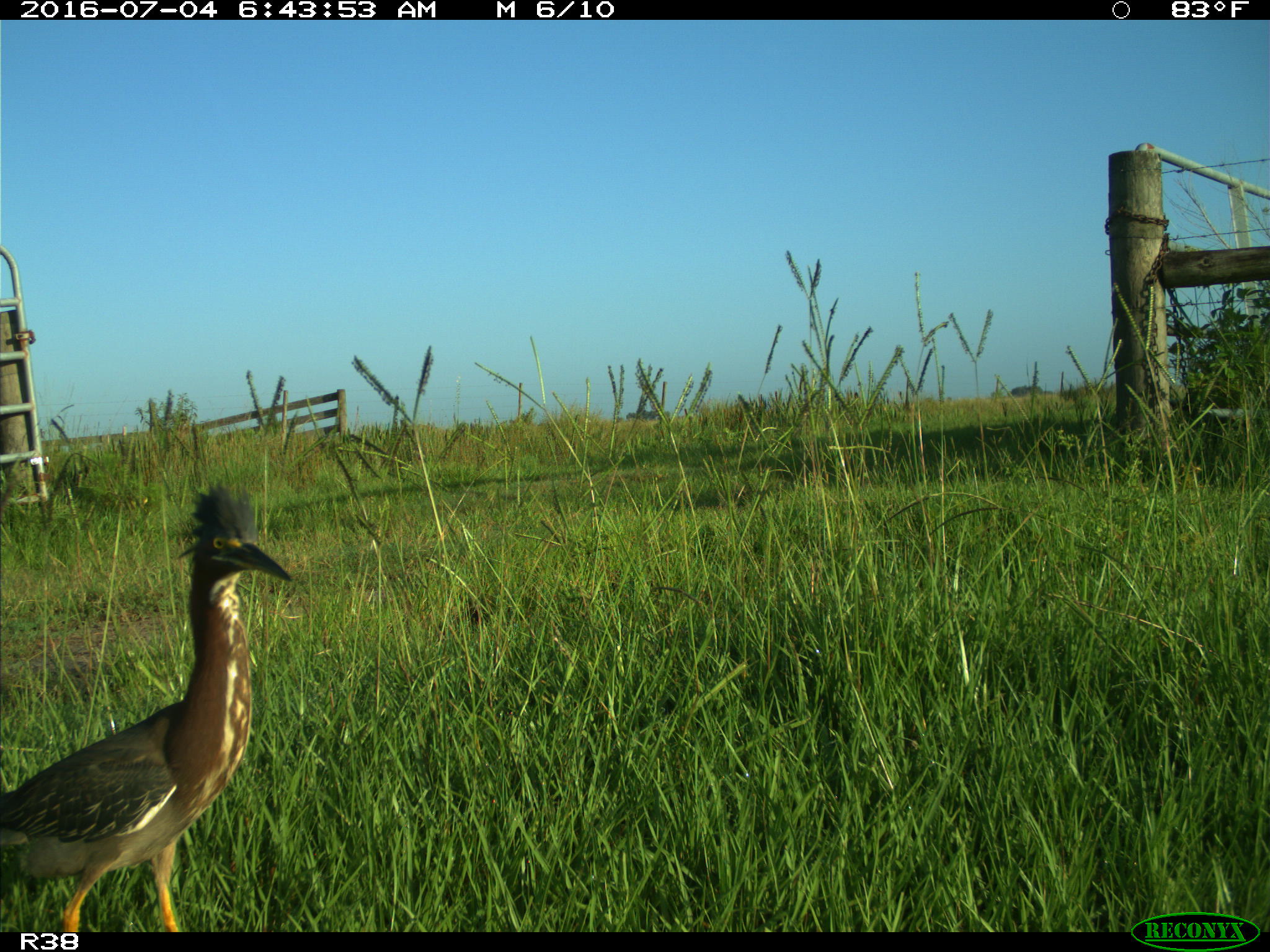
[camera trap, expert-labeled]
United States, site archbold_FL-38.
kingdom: Animalia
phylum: Chordata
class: Aves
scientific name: Aves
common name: birds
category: unidentified bird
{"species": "unidentified bird (birds) (Aves)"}